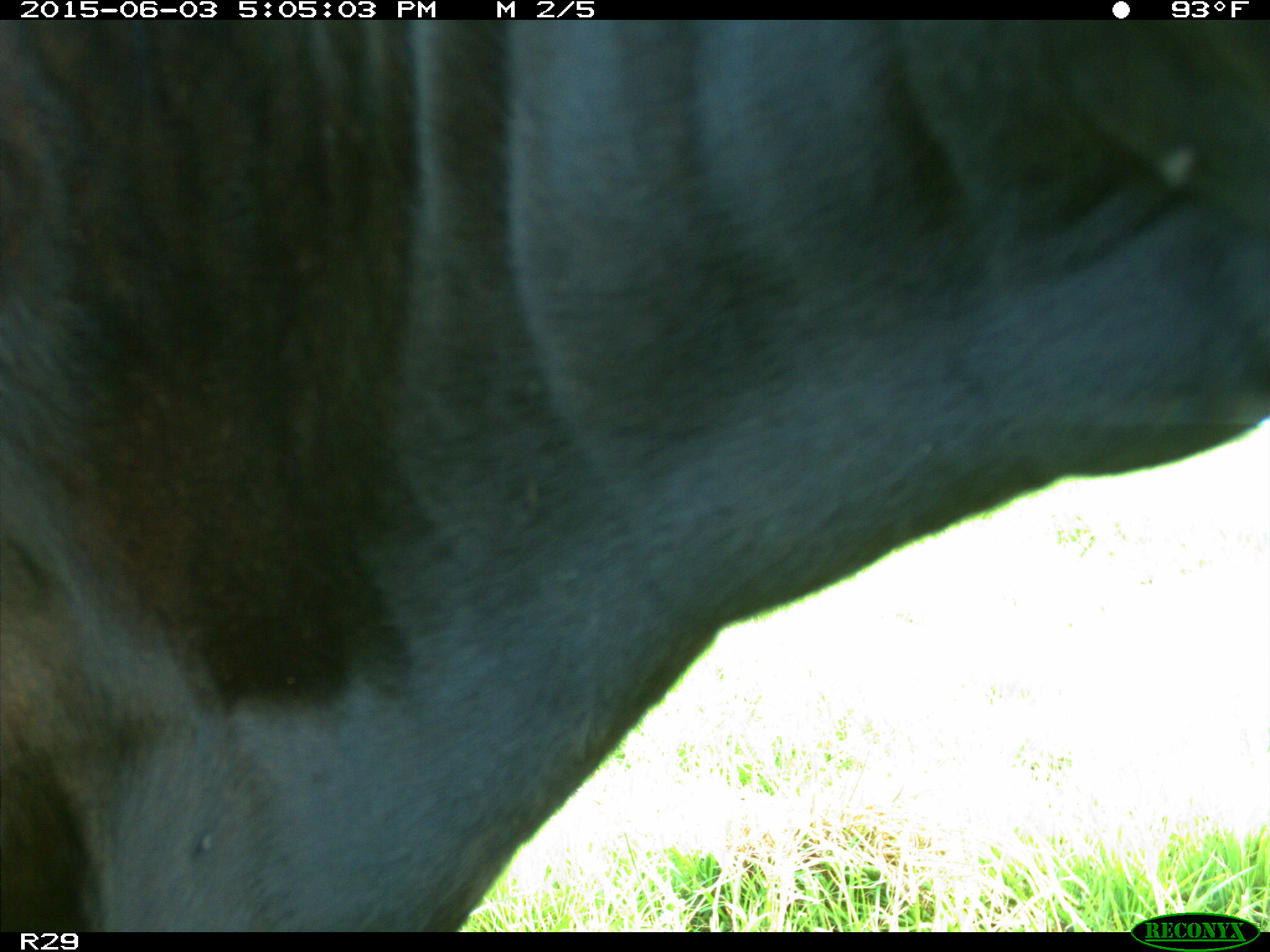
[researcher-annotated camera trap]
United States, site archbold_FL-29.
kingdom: Animalia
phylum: Chordata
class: Mammalia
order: Artiodactyla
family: Bovidae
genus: Bos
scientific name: Bos taurus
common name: domestic cow